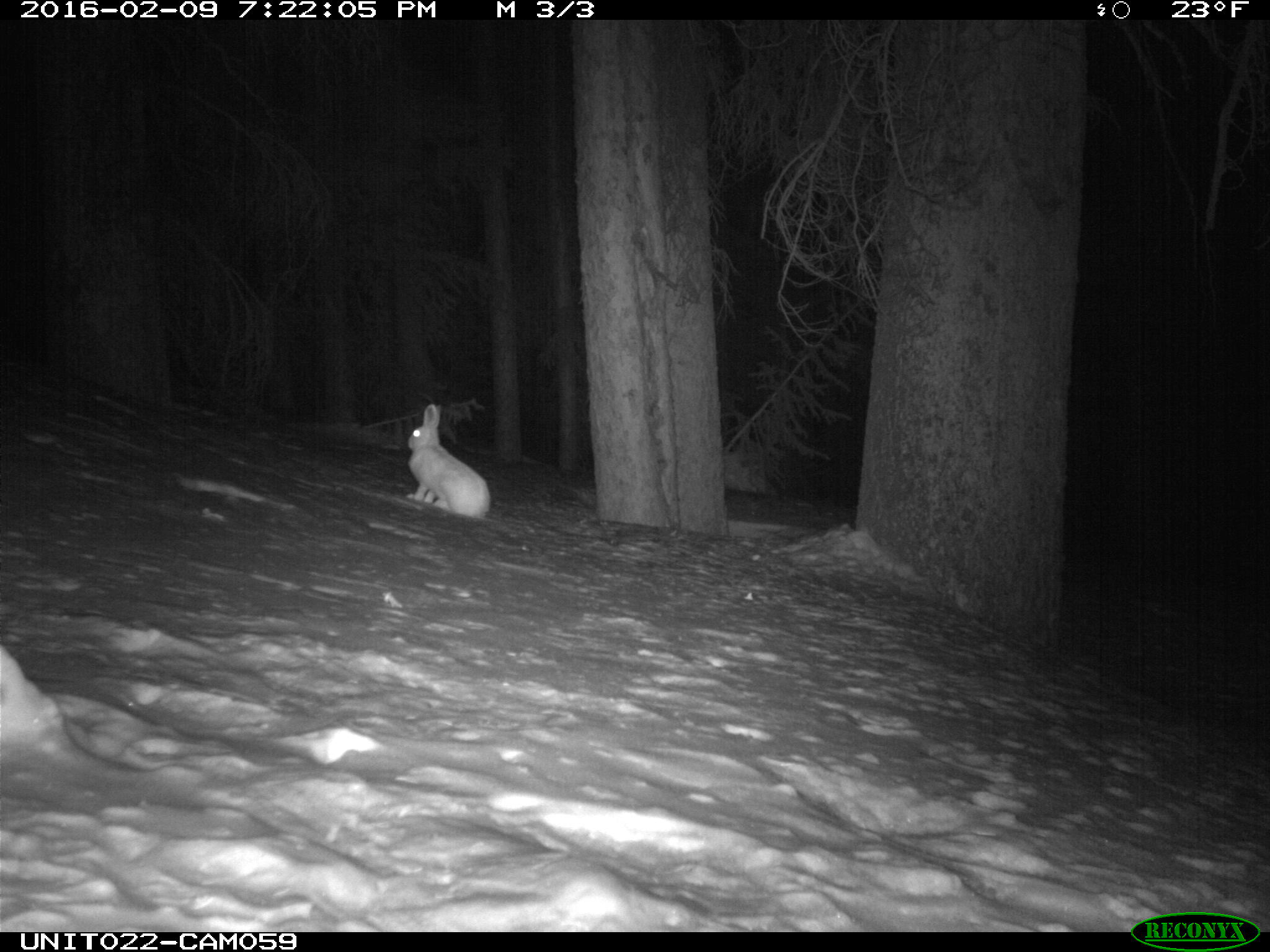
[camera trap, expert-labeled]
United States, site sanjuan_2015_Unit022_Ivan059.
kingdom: Animalia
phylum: Chordata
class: Mammalia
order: Lagomorpha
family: Leporidae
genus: Lepus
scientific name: Lepus americanus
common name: snowshoe hare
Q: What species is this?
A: Lepus americanus (snowshoe hare).